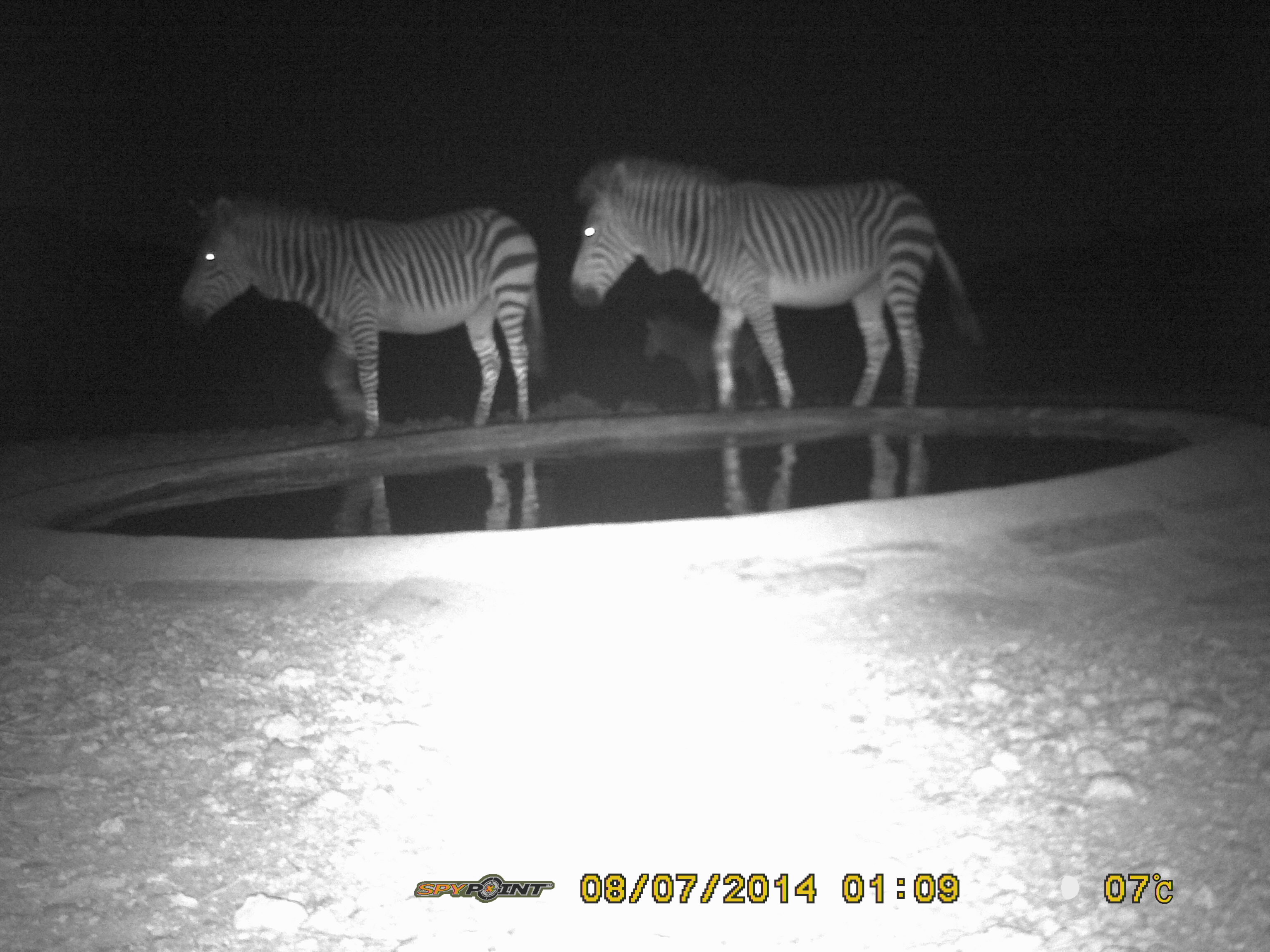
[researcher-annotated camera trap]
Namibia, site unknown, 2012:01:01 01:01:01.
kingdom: Animalia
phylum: Chordata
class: Mammalia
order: Perissodactyla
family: Equidae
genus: Equus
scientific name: Equus zebra hartmannae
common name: hartmann's mountain zebra